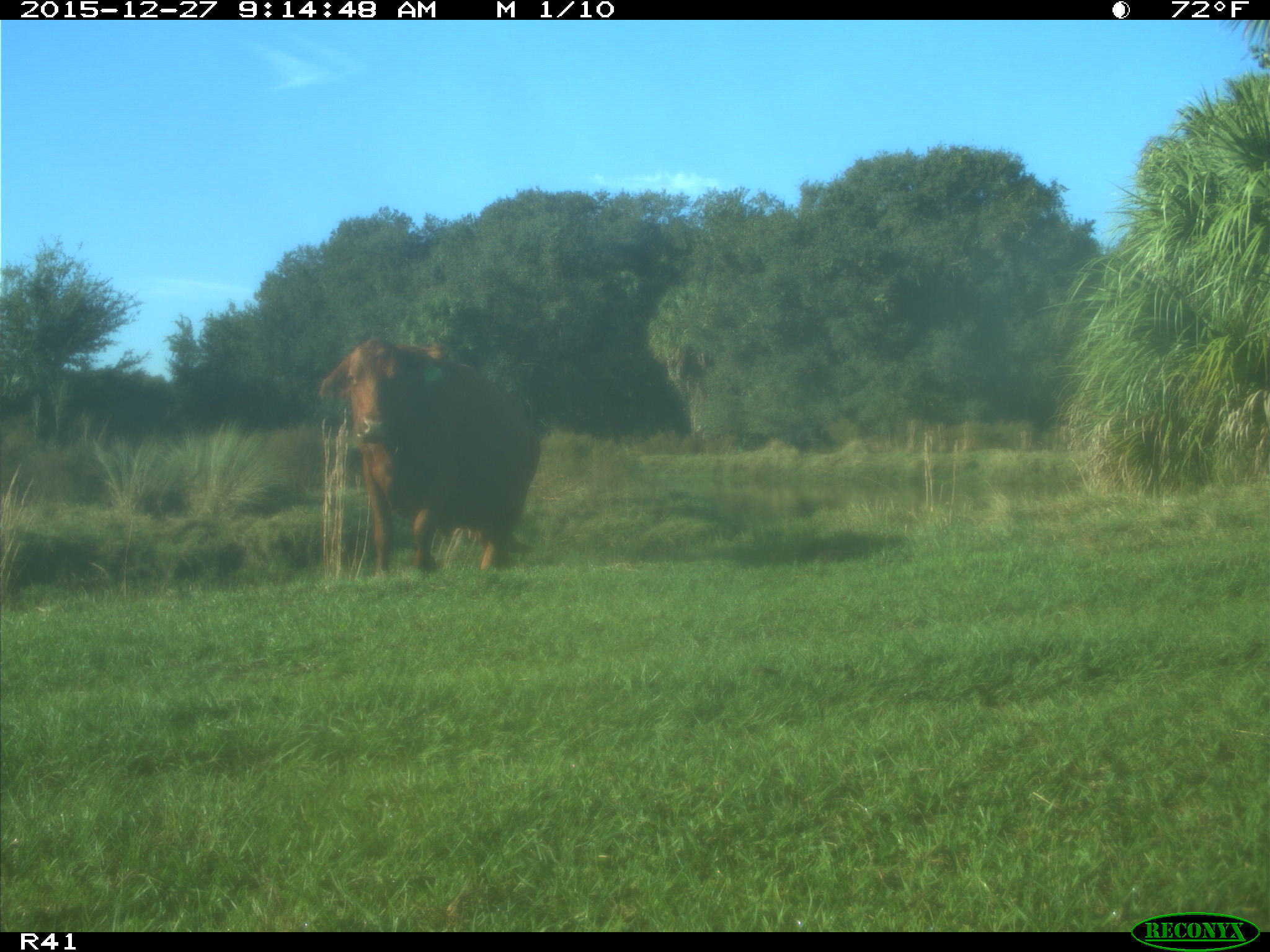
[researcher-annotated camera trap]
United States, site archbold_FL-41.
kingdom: Animalia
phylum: Chordata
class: Mammalia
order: Artiodactyla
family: Bovidae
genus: Bos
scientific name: Bos taurus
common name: domestic cow